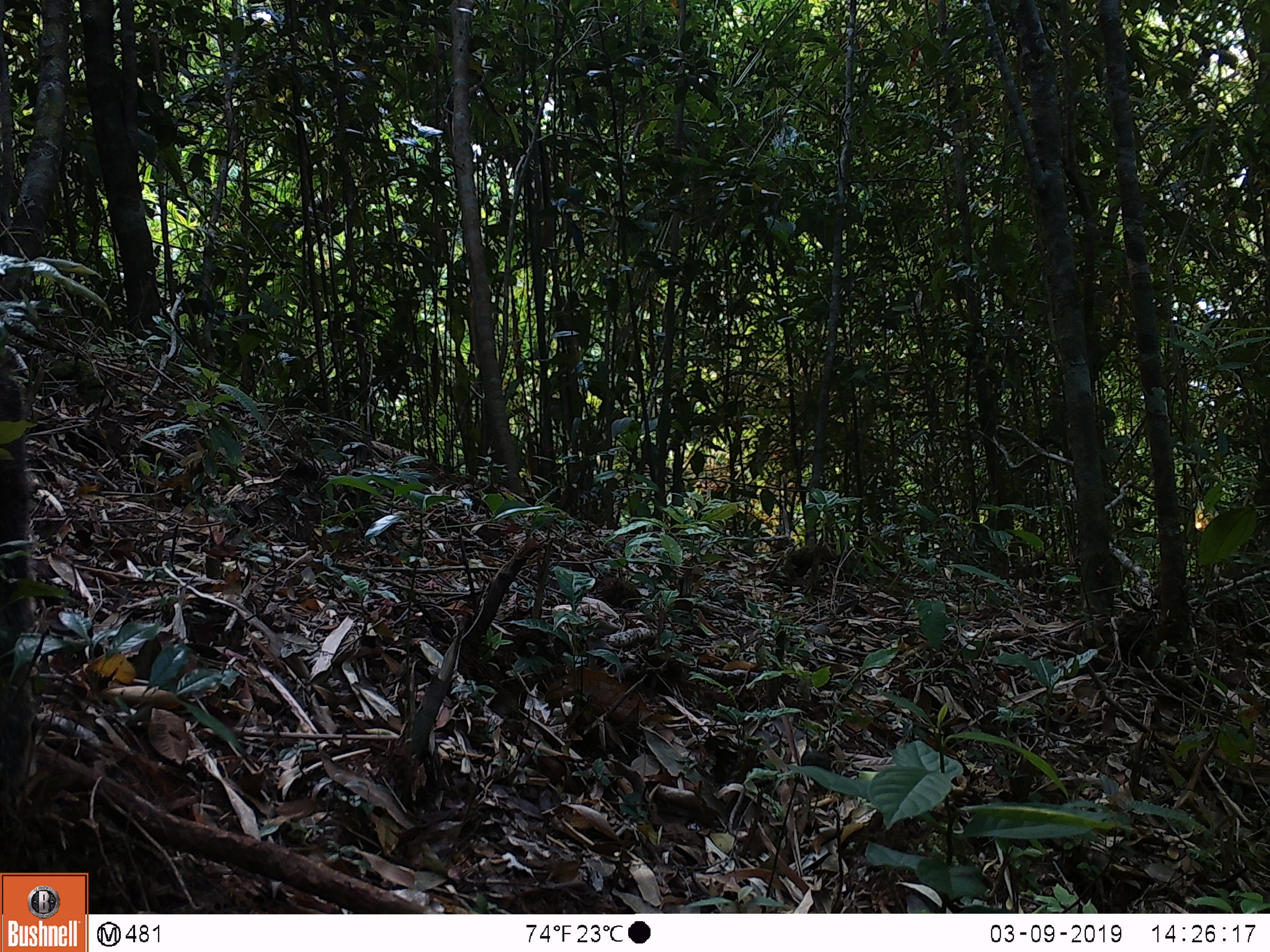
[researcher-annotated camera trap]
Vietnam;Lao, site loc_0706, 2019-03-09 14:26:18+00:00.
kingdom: Animalia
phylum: Chordata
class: Mammalia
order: Artiodactyla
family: Bovidae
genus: Capricornis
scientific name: Capricornis sumatraensis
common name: chinese serow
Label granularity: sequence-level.